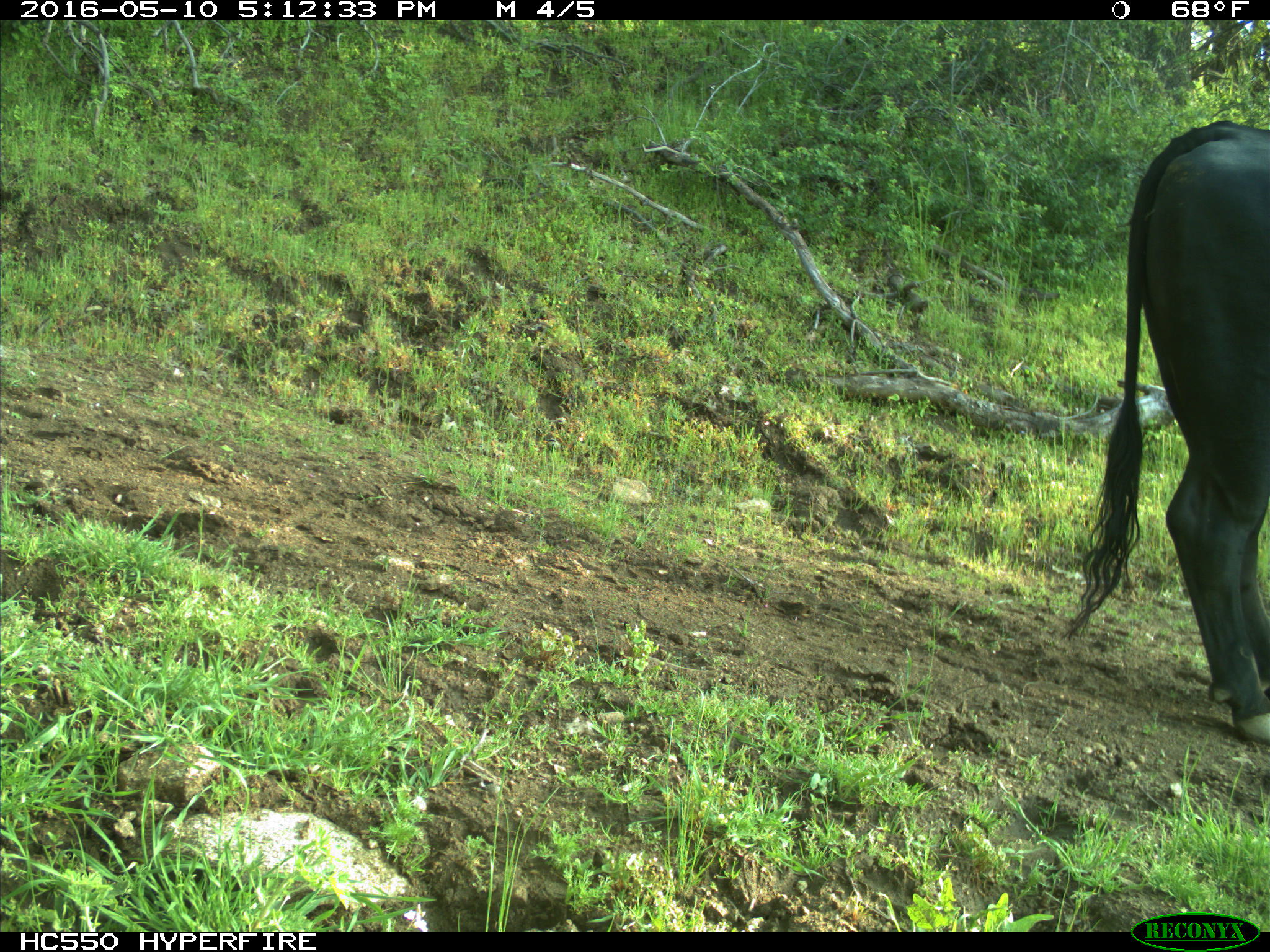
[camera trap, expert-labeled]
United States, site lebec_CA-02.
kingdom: Animalia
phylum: Chordata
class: Mammalia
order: Artiodactyla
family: Bovidae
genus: Bos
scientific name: Bos taurus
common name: domestic cow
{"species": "Bos taurus (domestic cow)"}